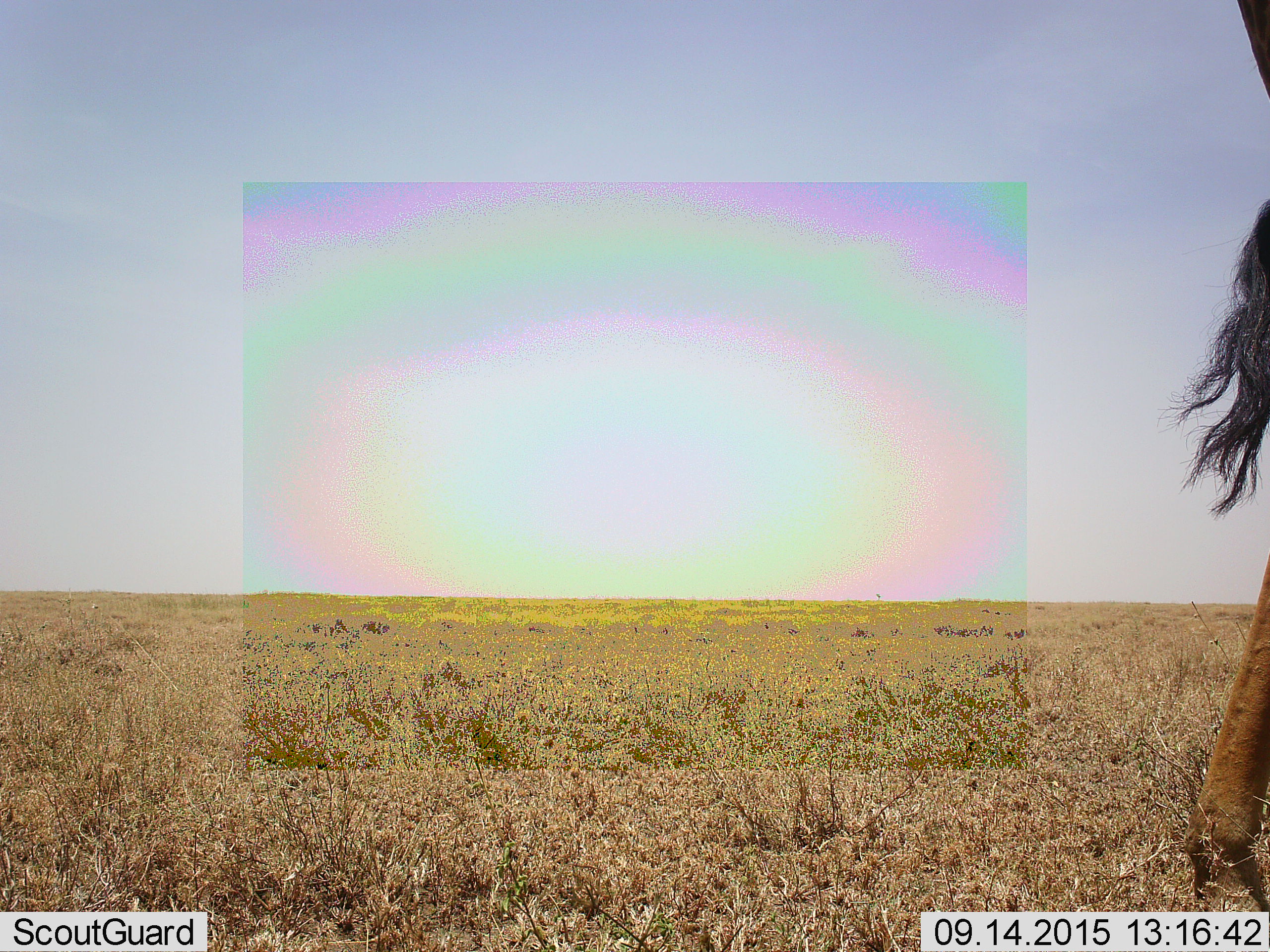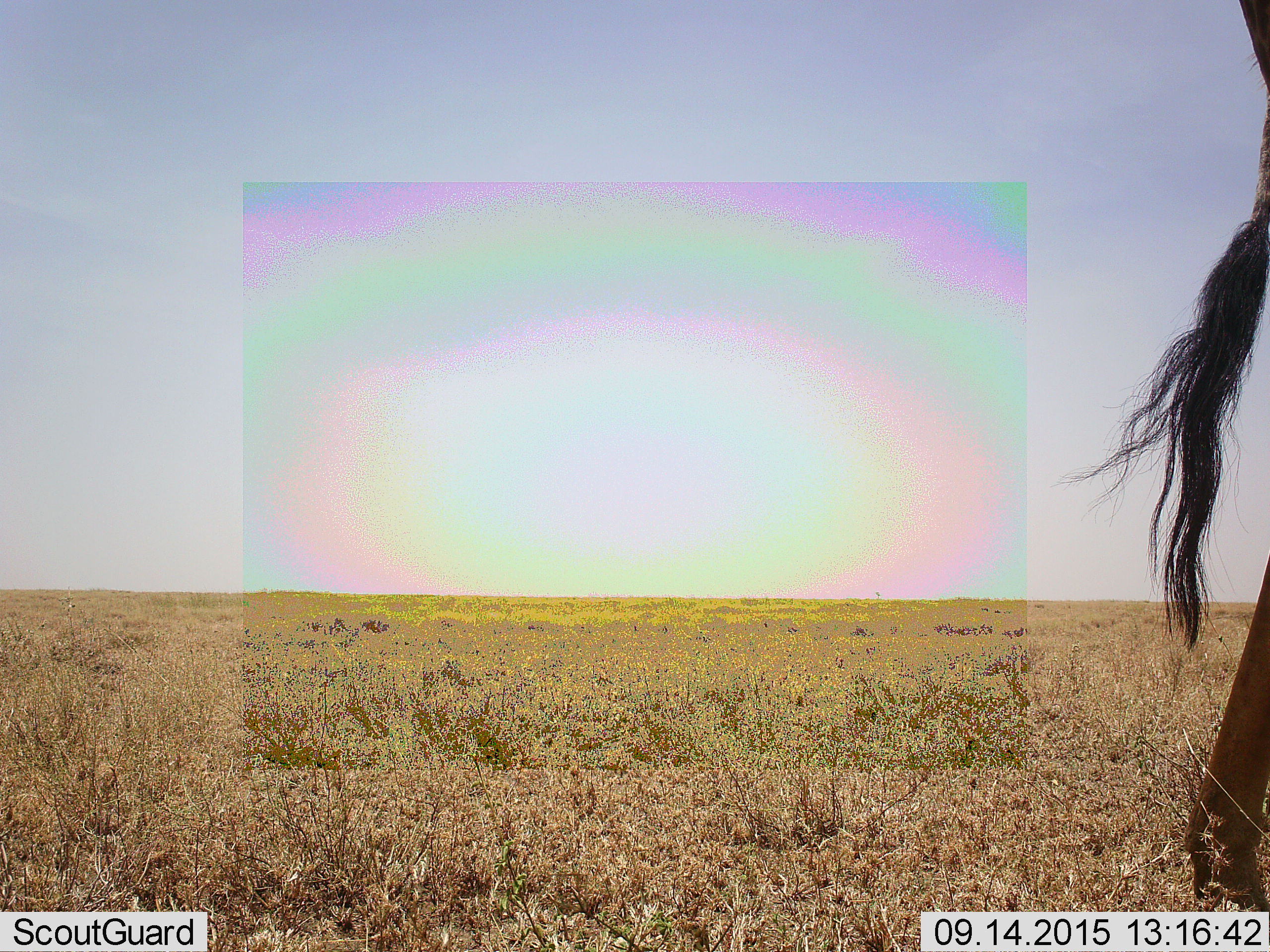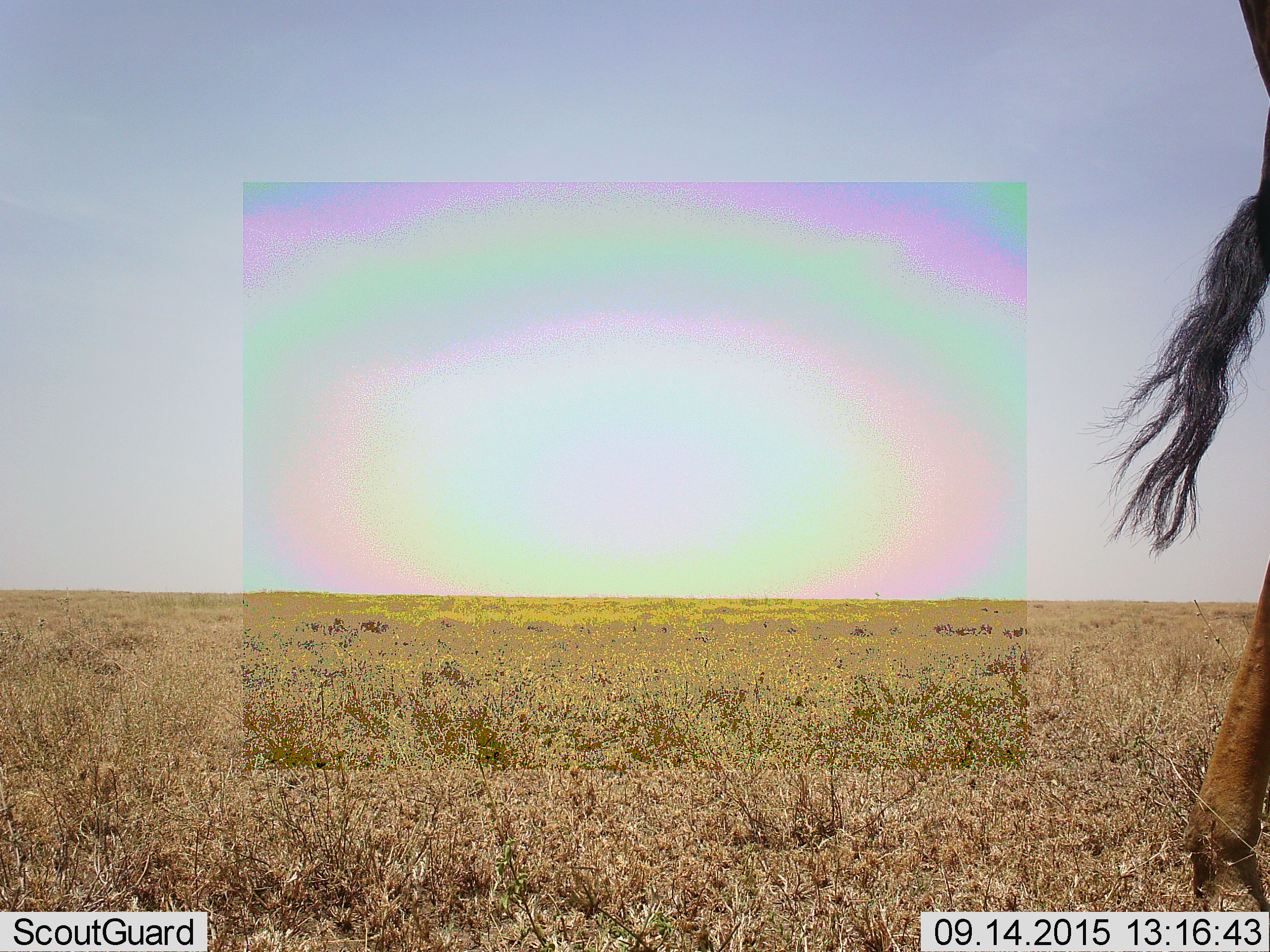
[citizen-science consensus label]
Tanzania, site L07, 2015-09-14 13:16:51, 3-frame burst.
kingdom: Animalia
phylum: Chordata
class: Mammalia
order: Artiodactyla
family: Giraffidae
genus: Giraffa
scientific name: Giraffa camelopardalis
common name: giraffe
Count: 1.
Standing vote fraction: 100%.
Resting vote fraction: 0%.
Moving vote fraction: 0%.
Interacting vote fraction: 0%.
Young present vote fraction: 0%.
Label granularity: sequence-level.